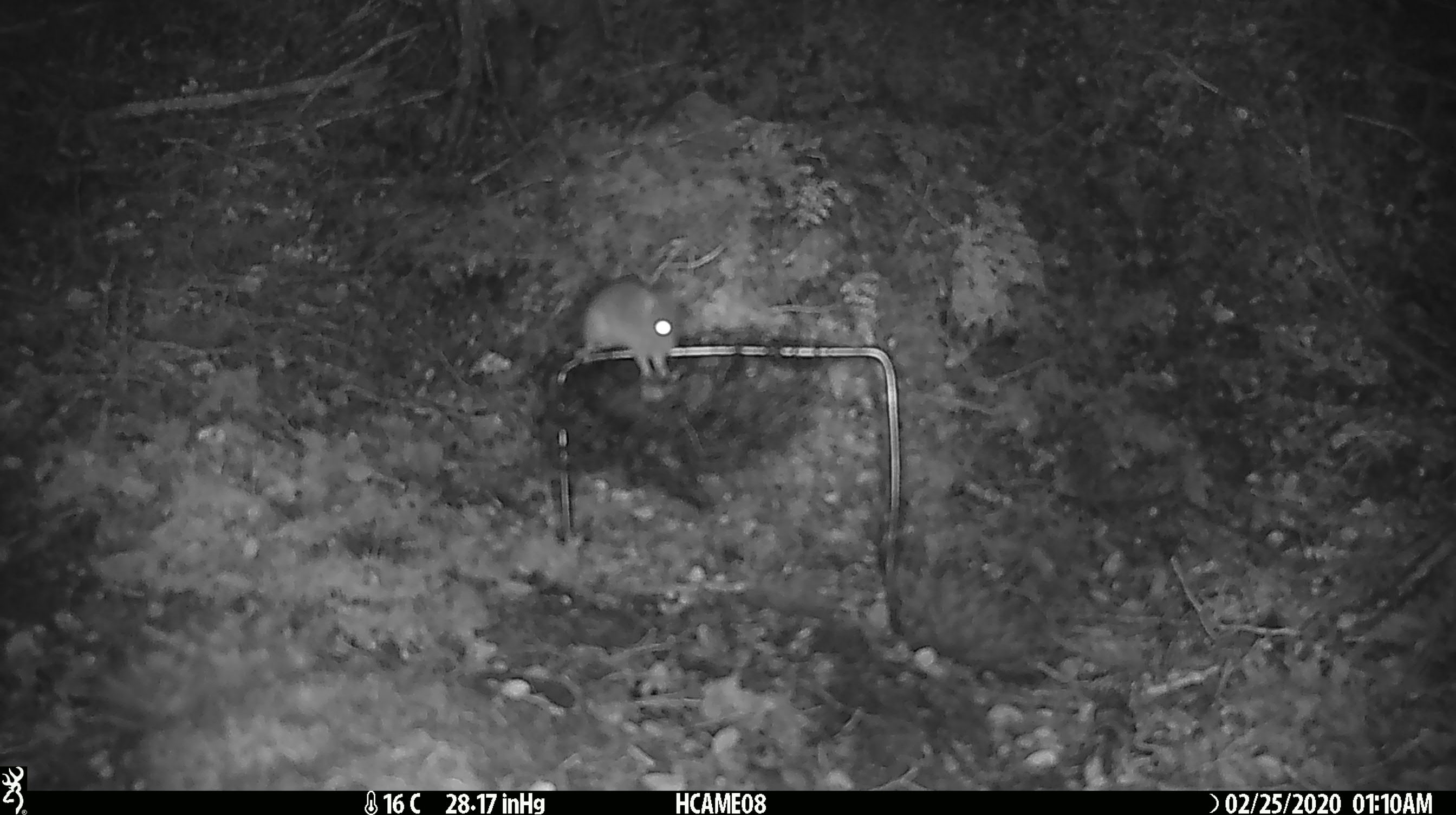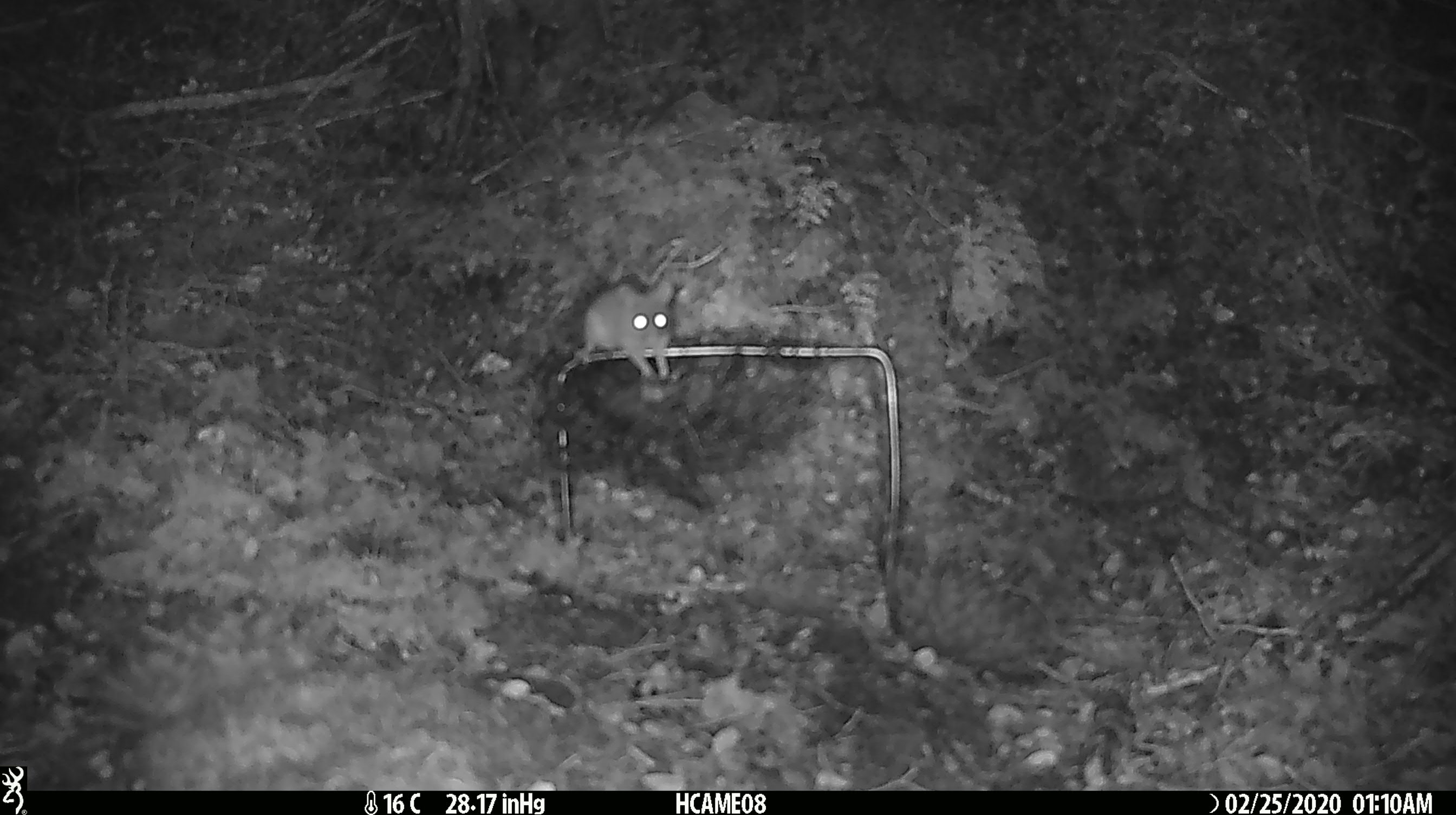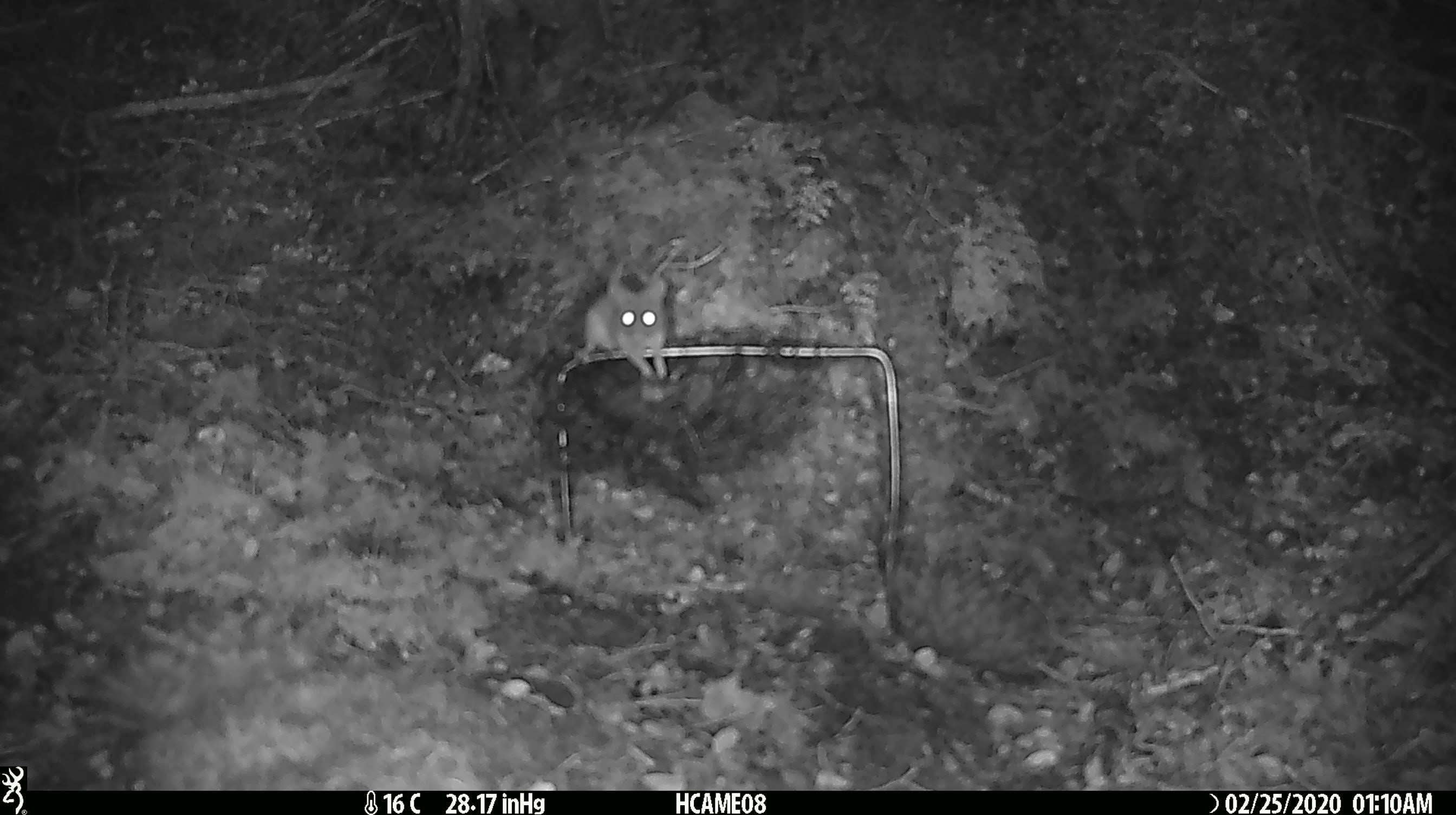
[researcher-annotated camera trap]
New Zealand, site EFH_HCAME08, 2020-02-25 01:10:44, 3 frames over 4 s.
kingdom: Animalia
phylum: Chordata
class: Mammalia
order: Rodentia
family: Muridae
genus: Mus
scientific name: Mus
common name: mouse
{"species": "mouse (Mus)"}